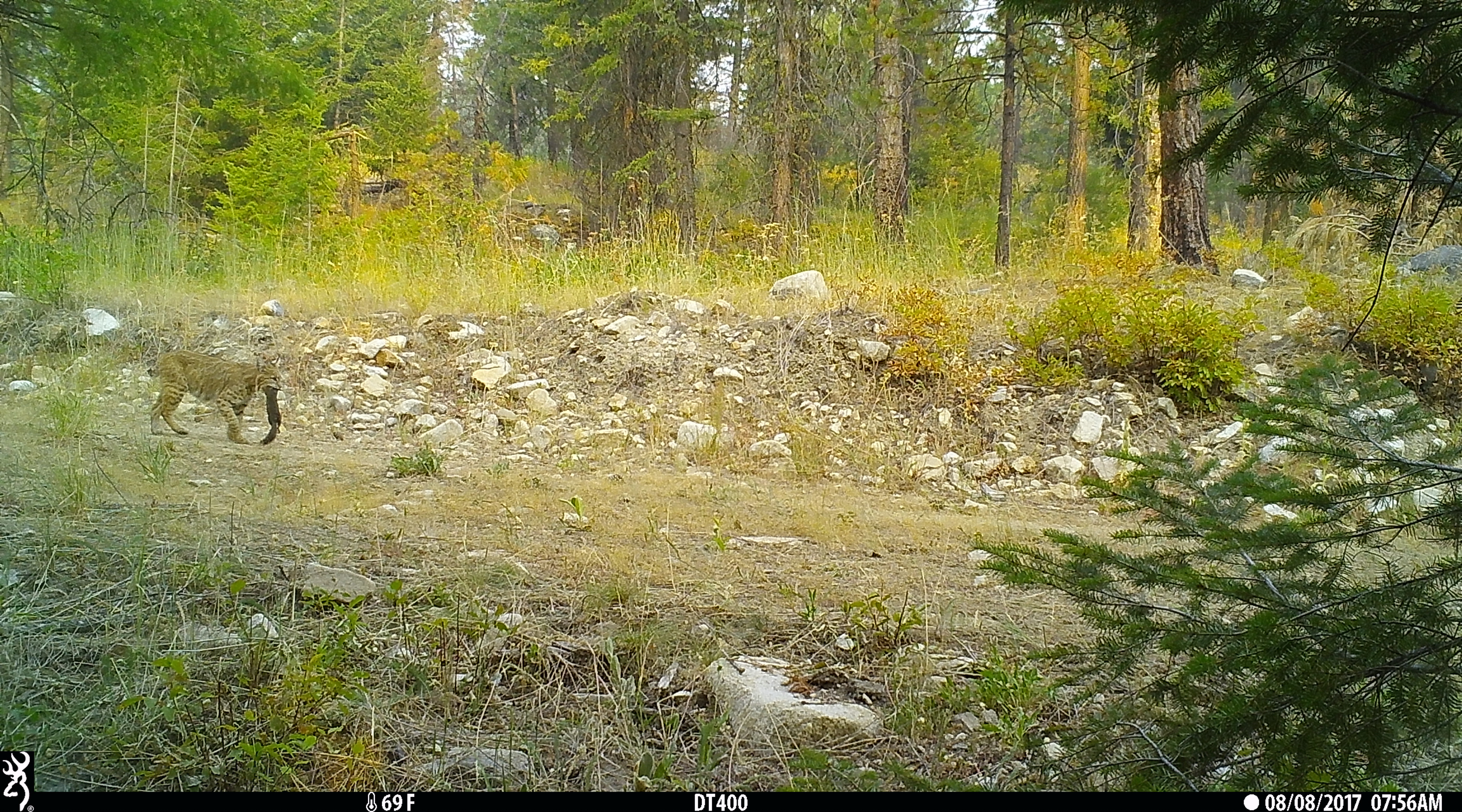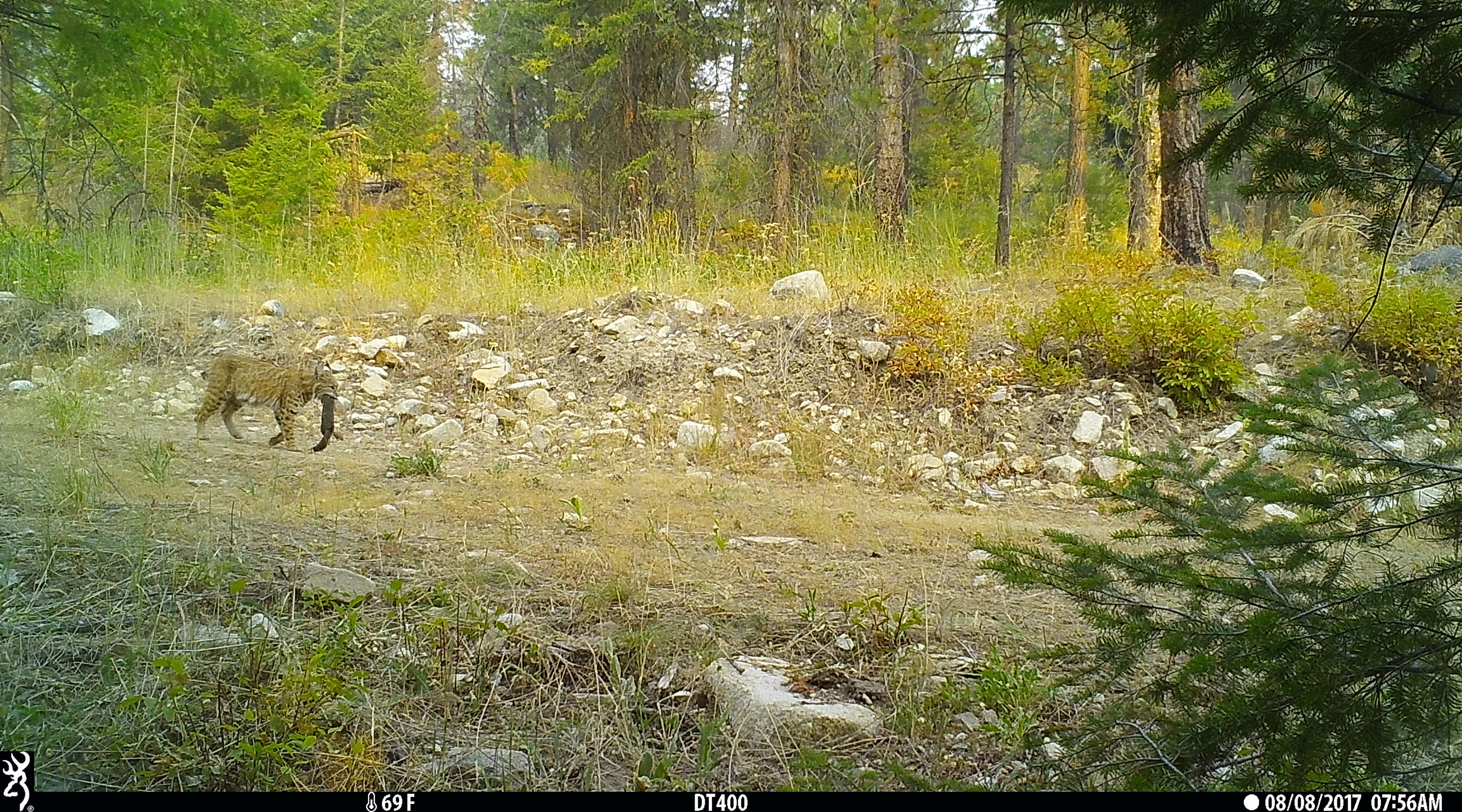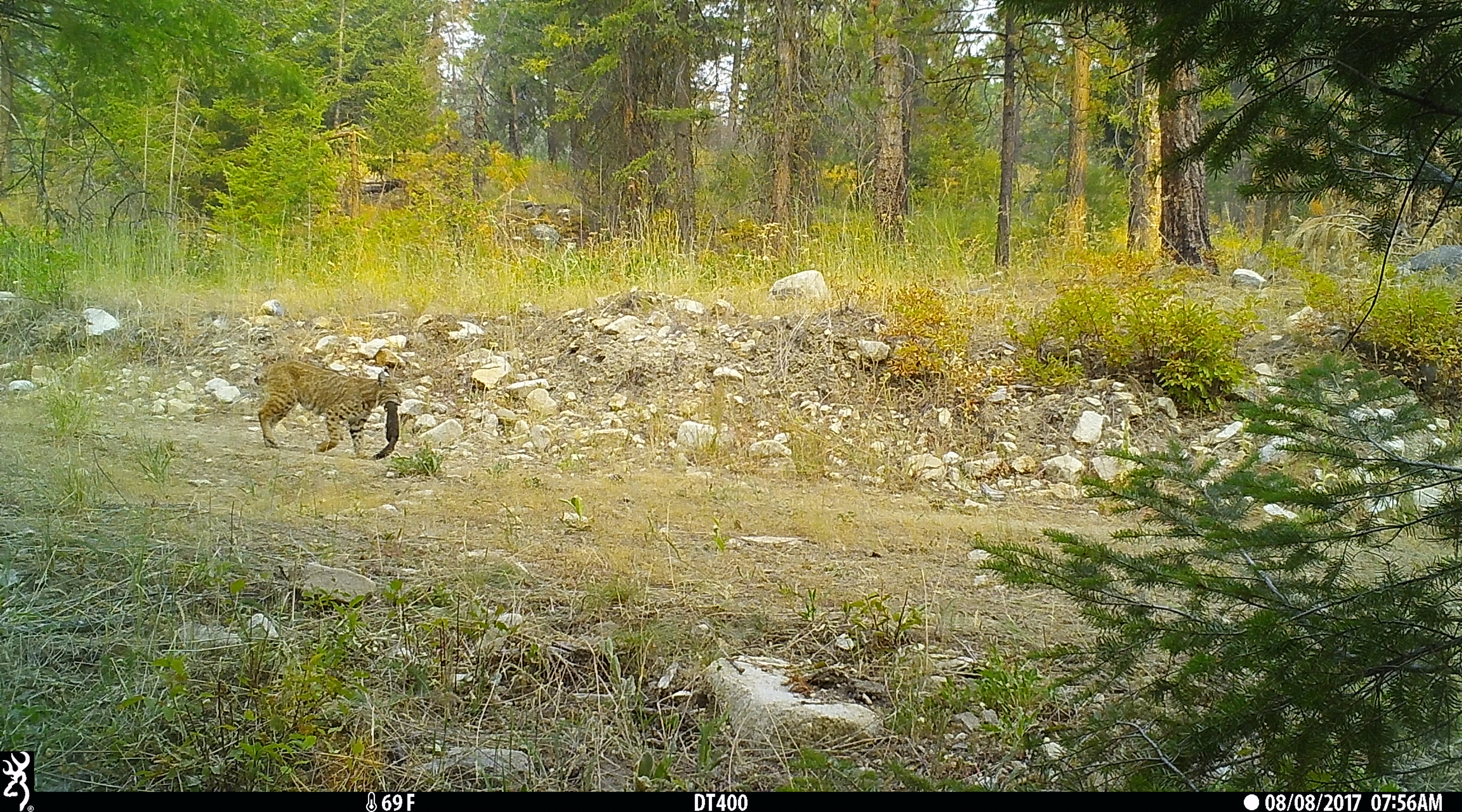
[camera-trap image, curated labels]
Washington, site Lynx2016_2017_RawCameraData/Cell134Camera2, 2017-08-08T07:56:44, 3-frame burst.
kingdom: Animalia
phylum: Chordata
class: Mammalia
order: Carnivora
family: Felidae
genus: Lynx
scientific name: Lynx rufus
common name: bobcat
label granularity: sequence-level